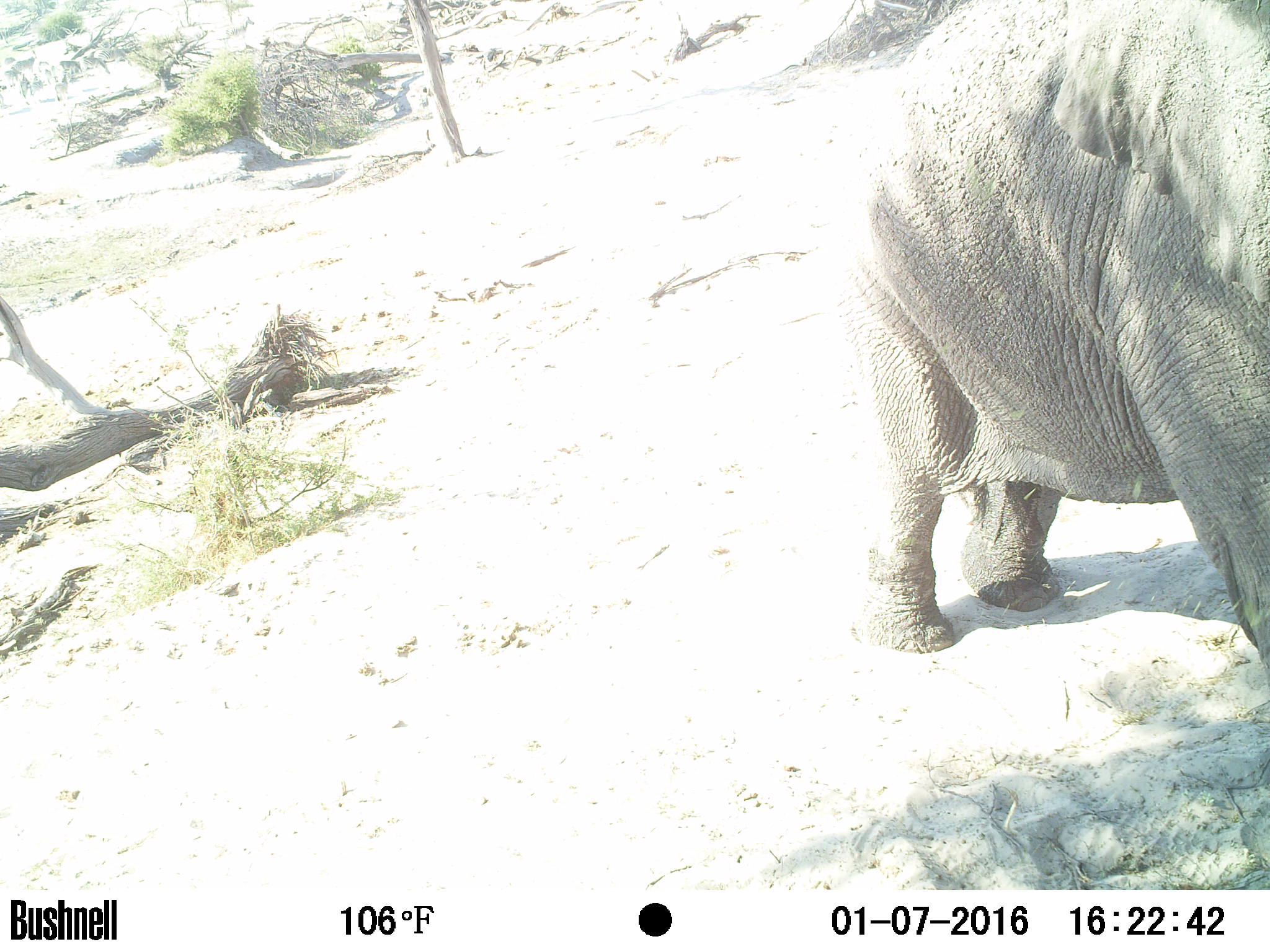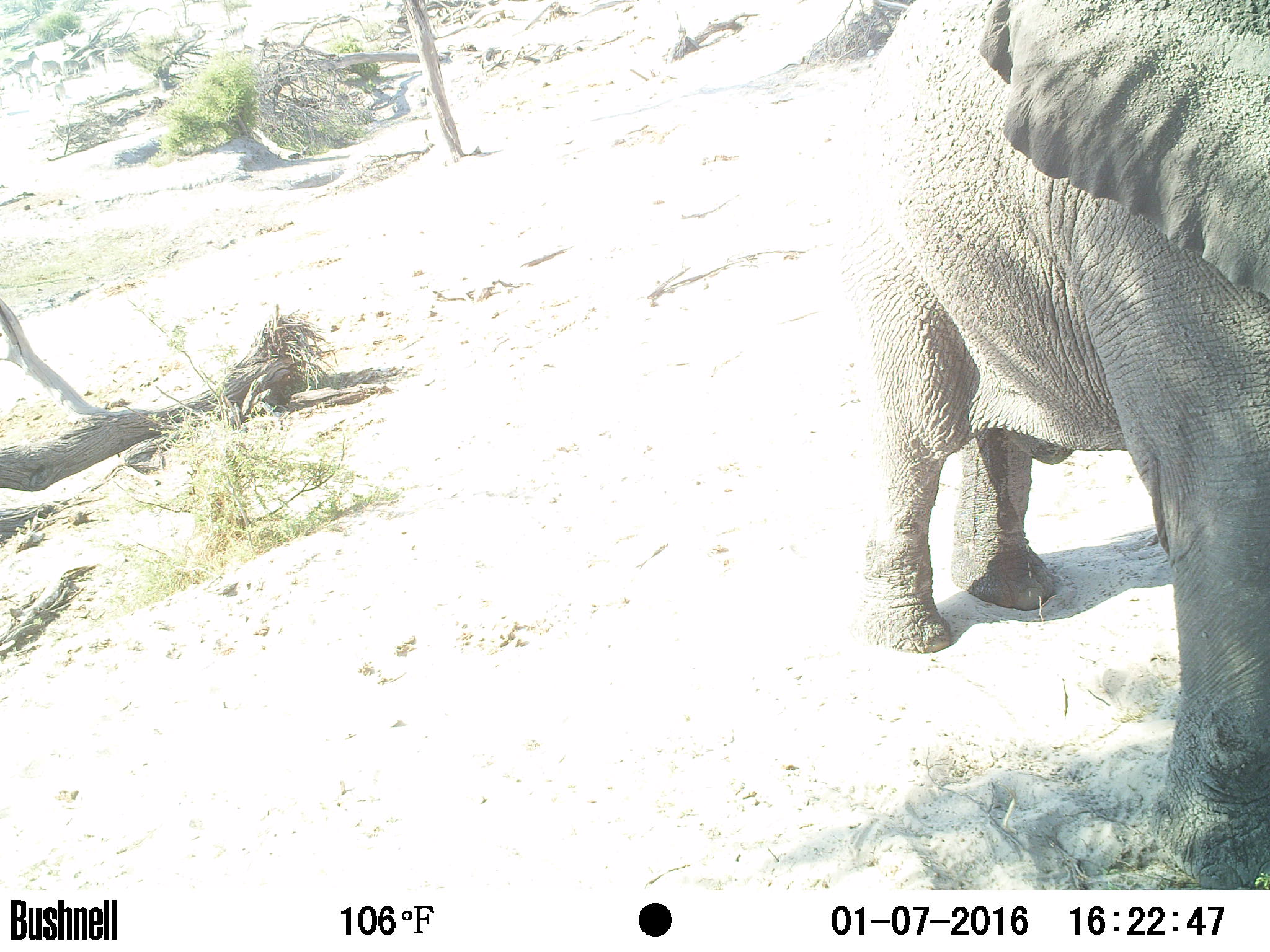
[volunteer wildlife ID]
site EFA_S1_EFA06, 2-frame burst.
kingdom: Animalia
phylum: Chordata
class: Mammalia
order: Proboscidea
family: Elephantidae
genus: Loxodonta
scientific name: Loxodonta africana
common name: african bush elephant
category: elephant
Elephant (african bush elephant) (Loxodonta africana), count 1. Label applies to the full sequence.